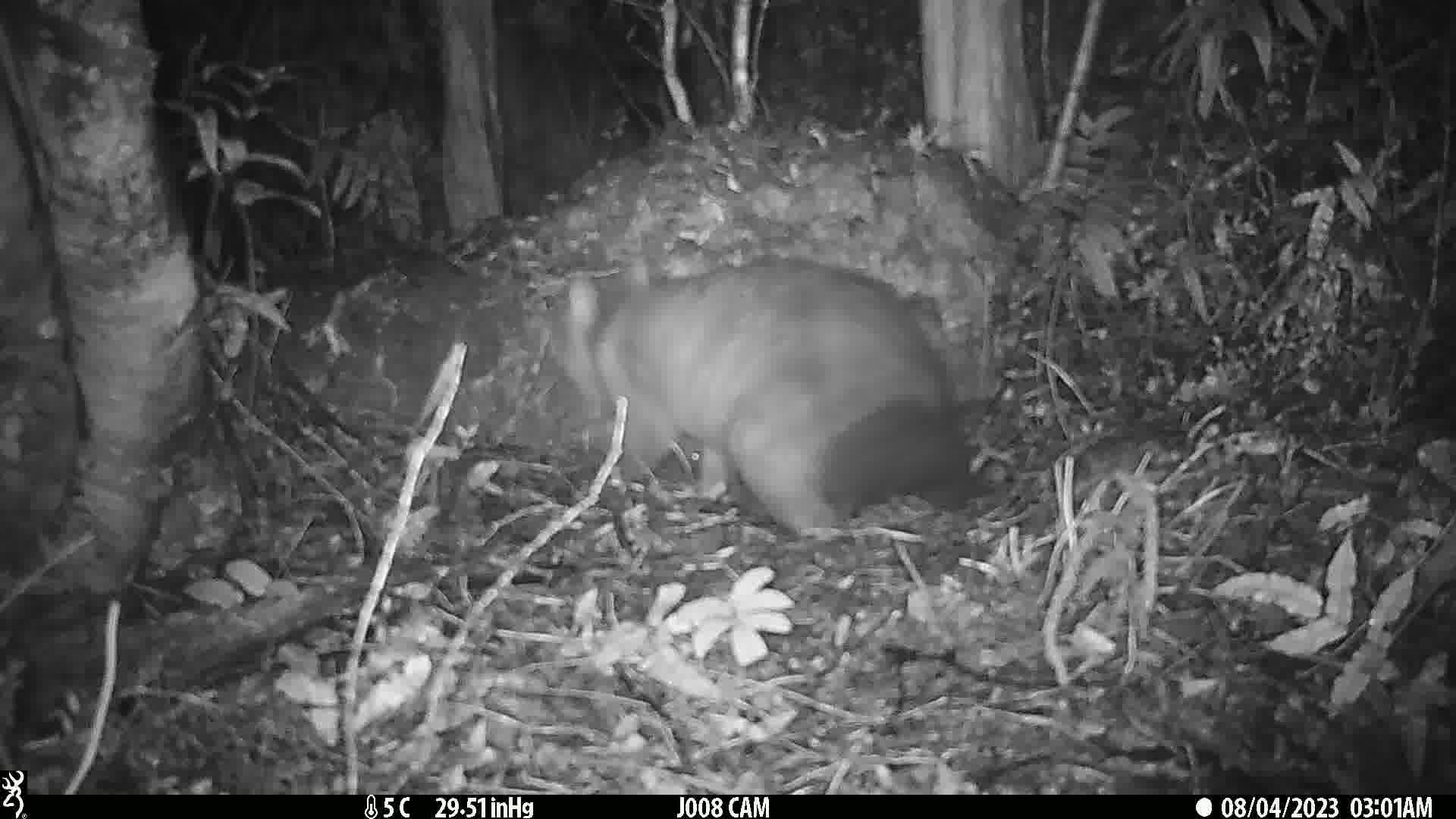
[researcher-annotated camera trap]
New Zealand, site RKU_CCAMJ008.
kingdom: Animalia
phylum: Chordata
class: Mammalia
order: Diprotodontia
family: Phalangeridae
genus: Trichosurus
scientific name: Trichosurus vulpecula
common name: common brushtail possum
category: possum